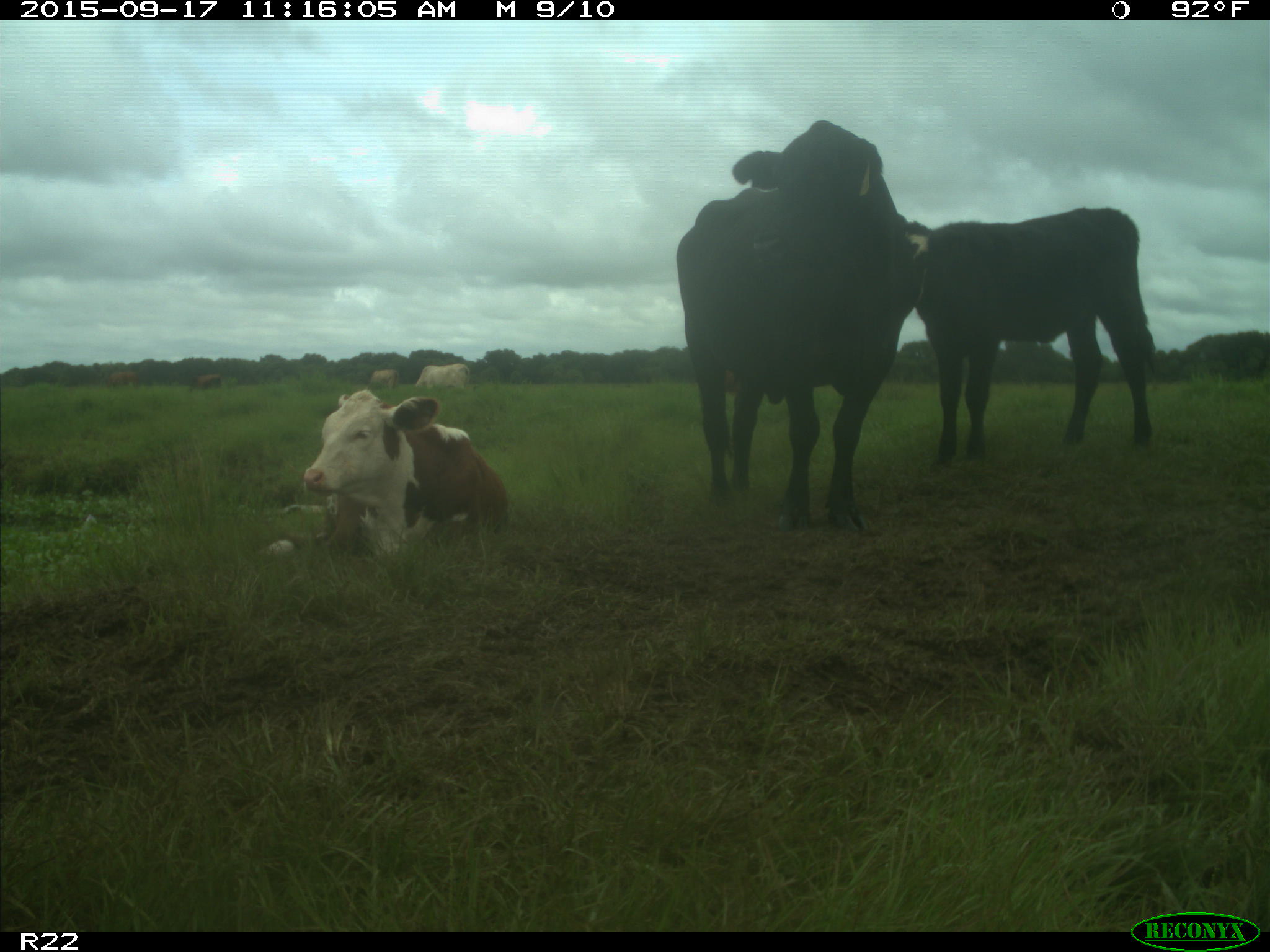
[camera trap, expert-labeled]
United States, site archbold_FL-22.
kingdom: Animalia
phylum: Chordata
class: Mammalia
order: Artiodactyla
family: Bovidae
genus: Bos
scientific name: Bos taurus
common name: domestic cow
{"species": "Bos taurus (domestic cow)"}